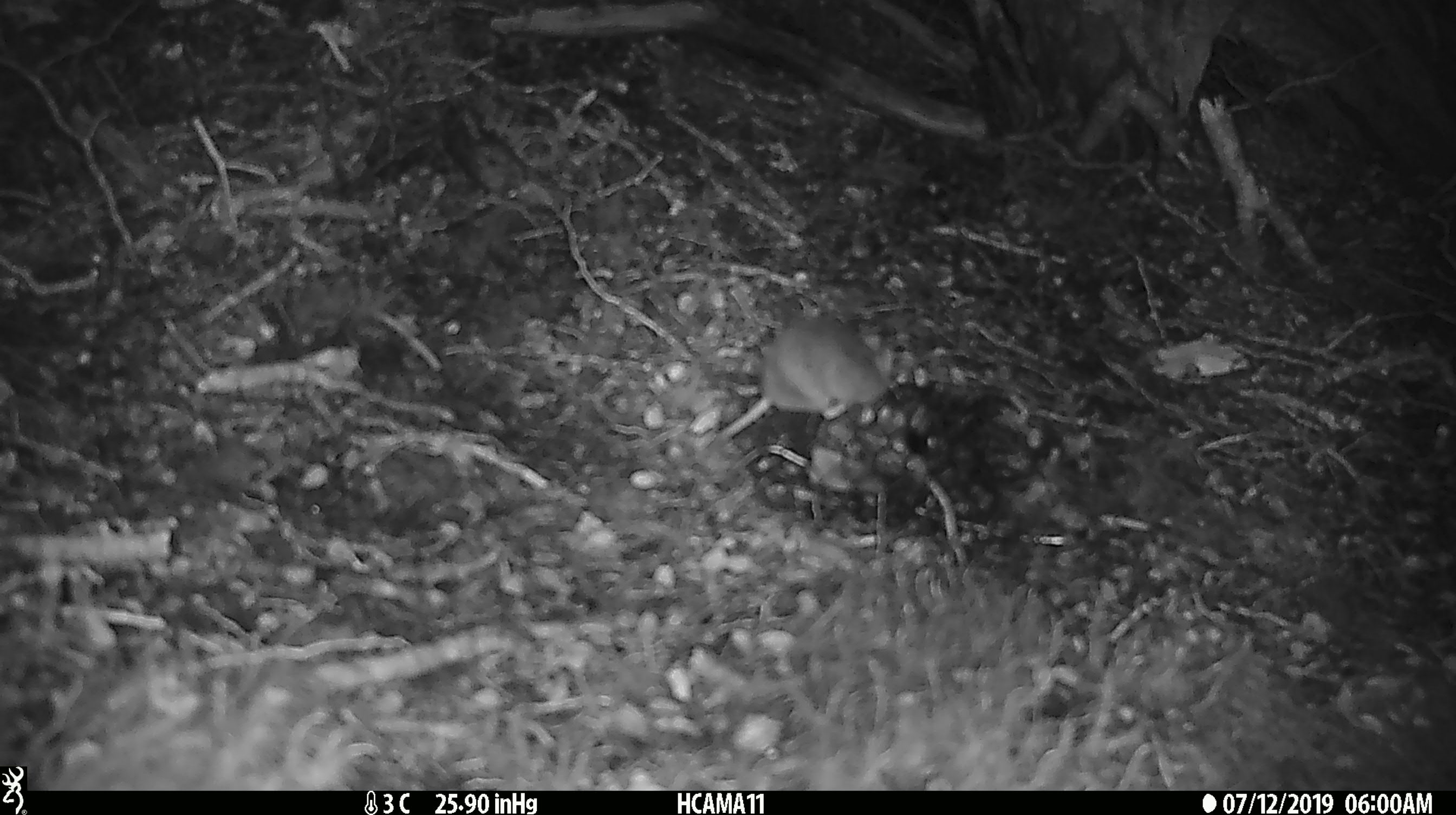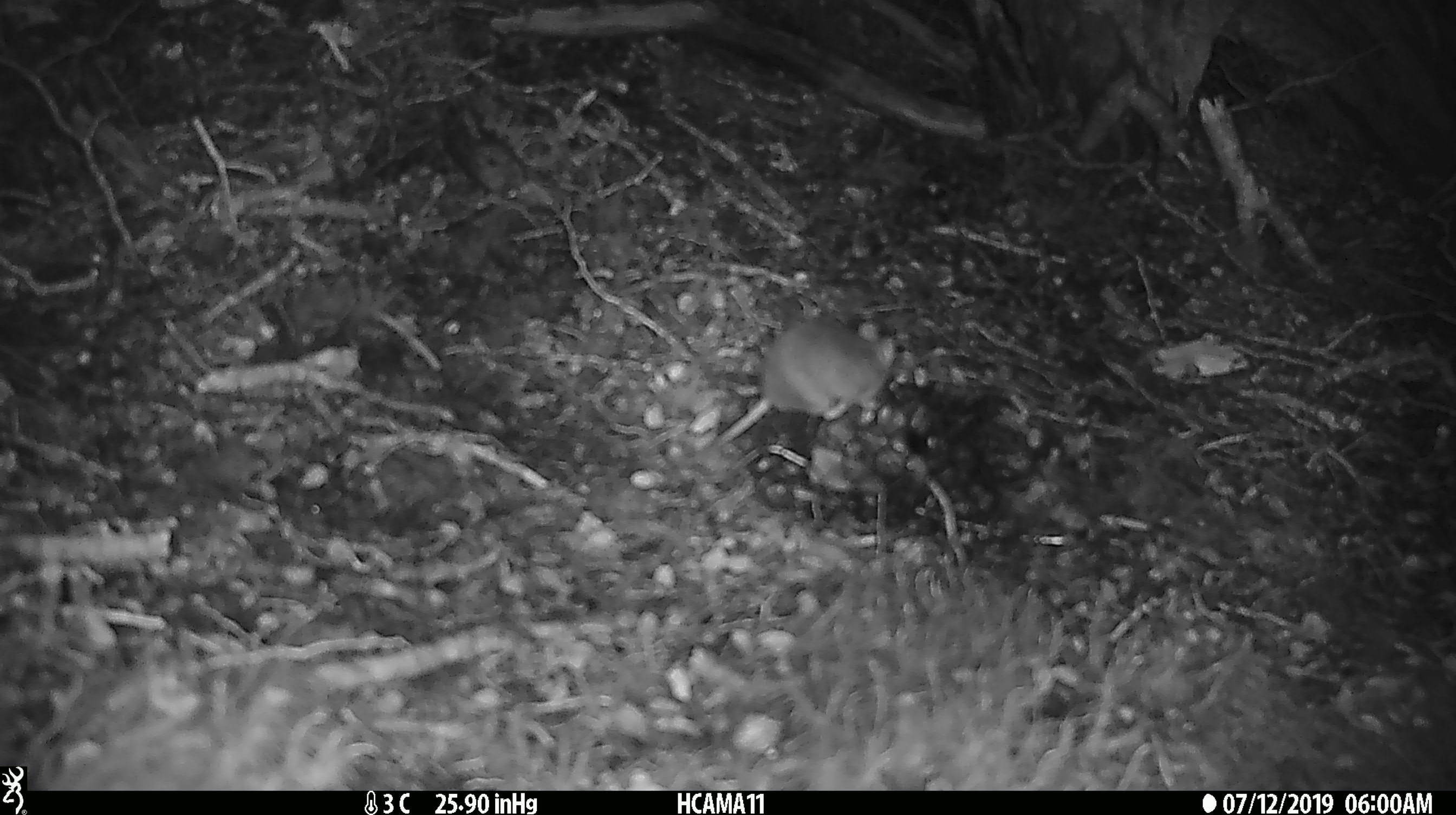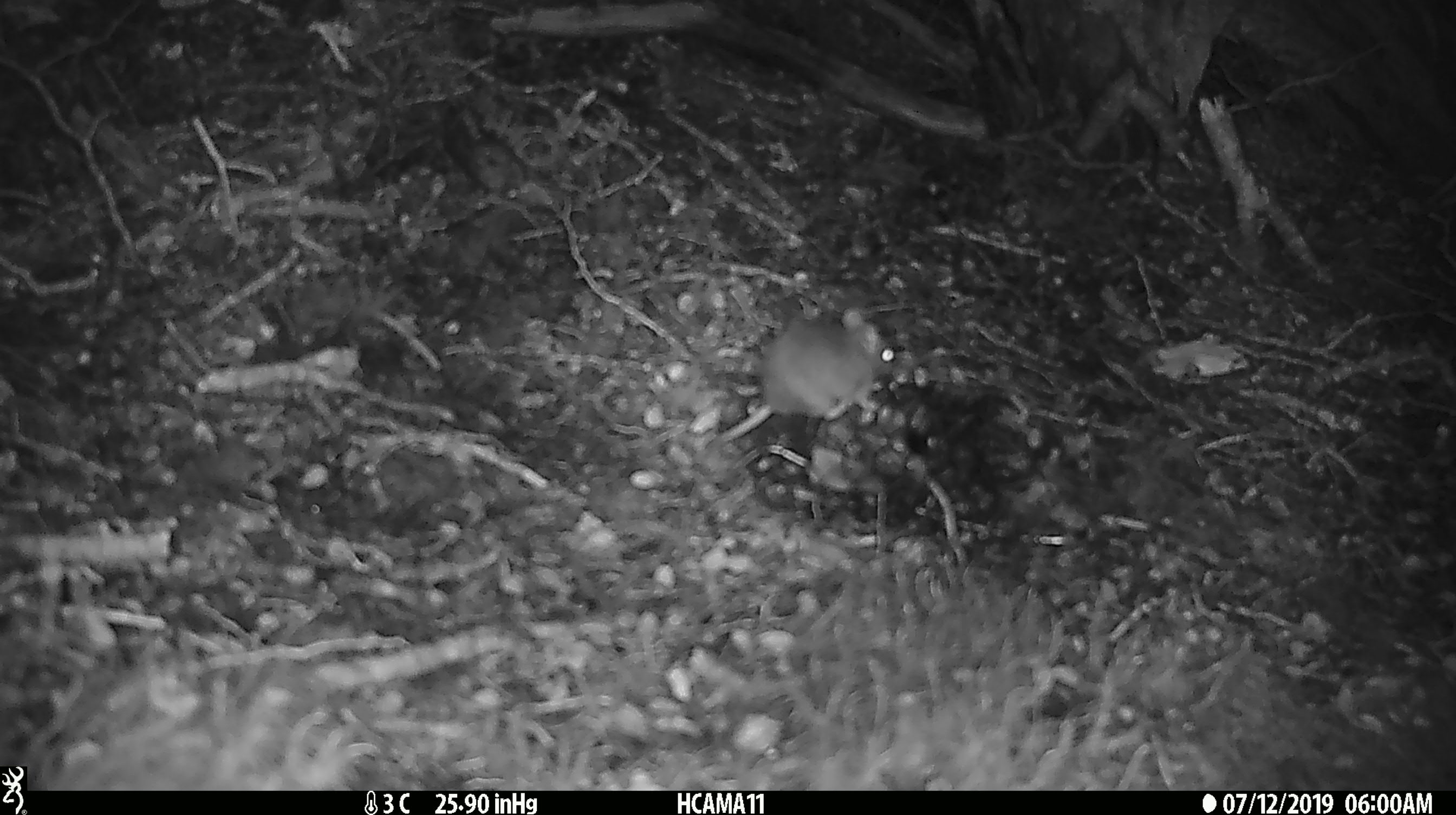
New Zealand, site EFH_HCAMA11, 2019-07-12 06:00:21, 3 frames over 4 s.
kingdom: Animalia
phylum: Chordata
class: Mammalia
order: Rodentia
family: Muridae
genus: Mus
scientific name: Mus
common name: mouse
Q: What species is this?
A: Mouse (Mus).